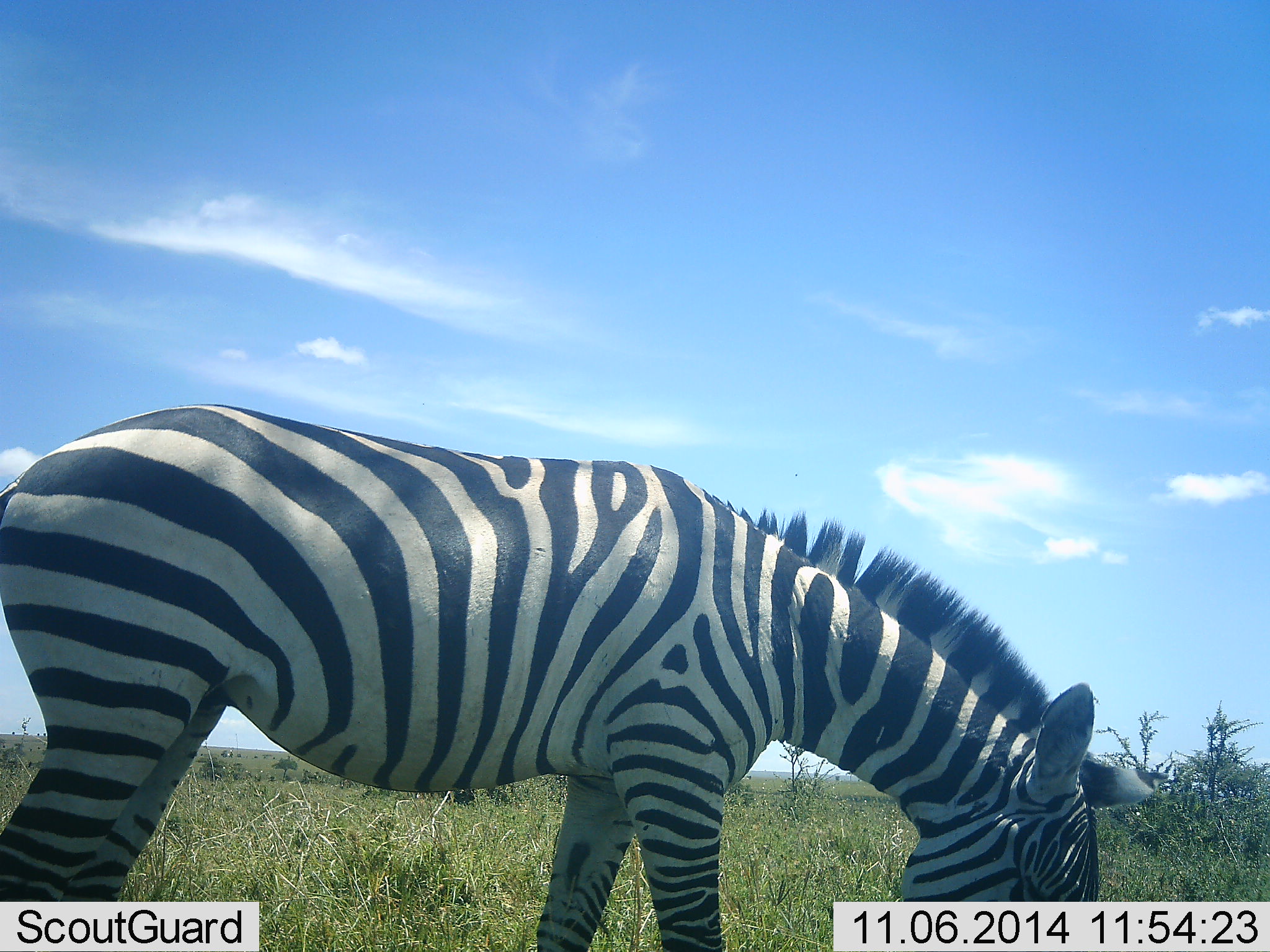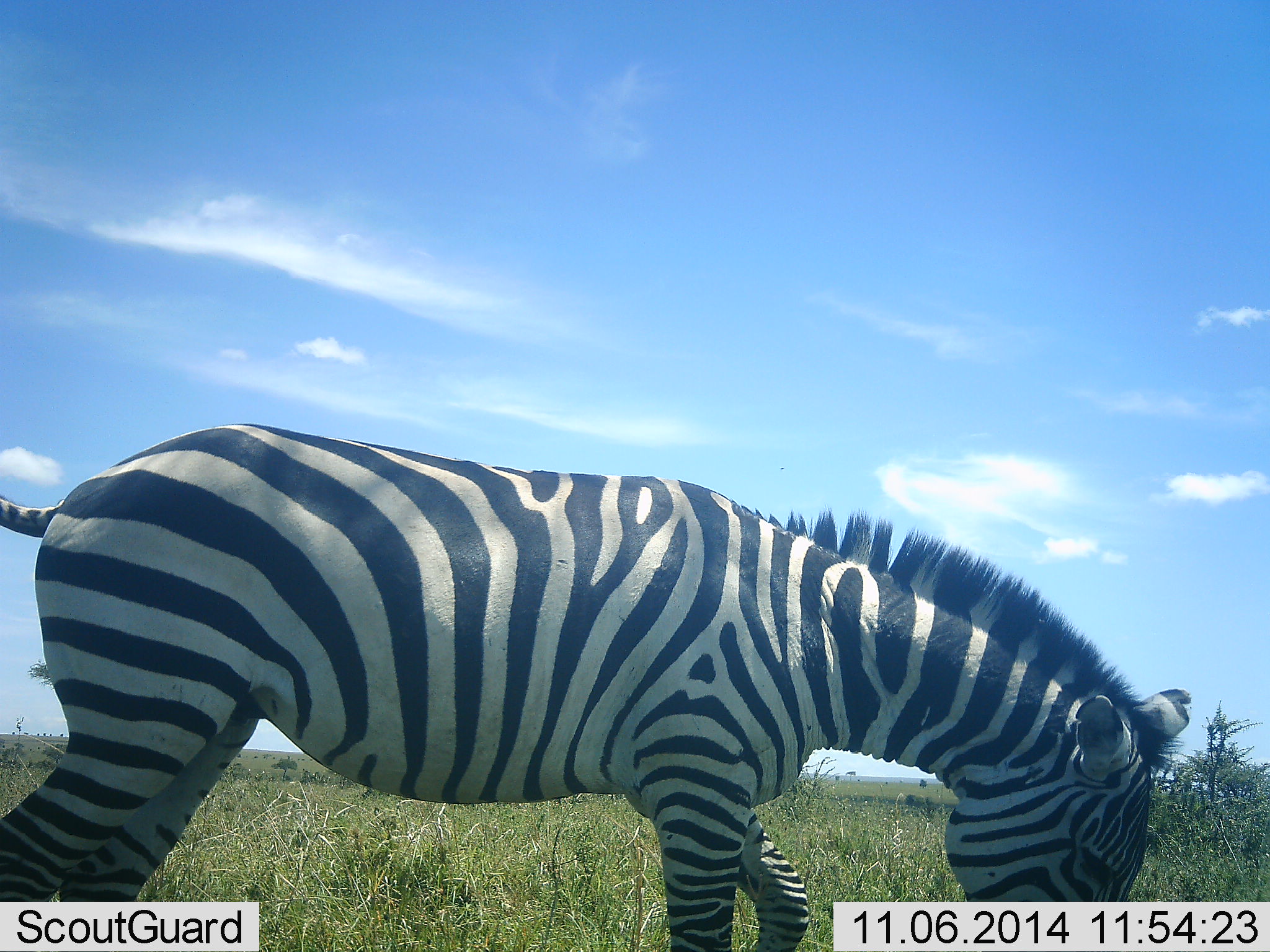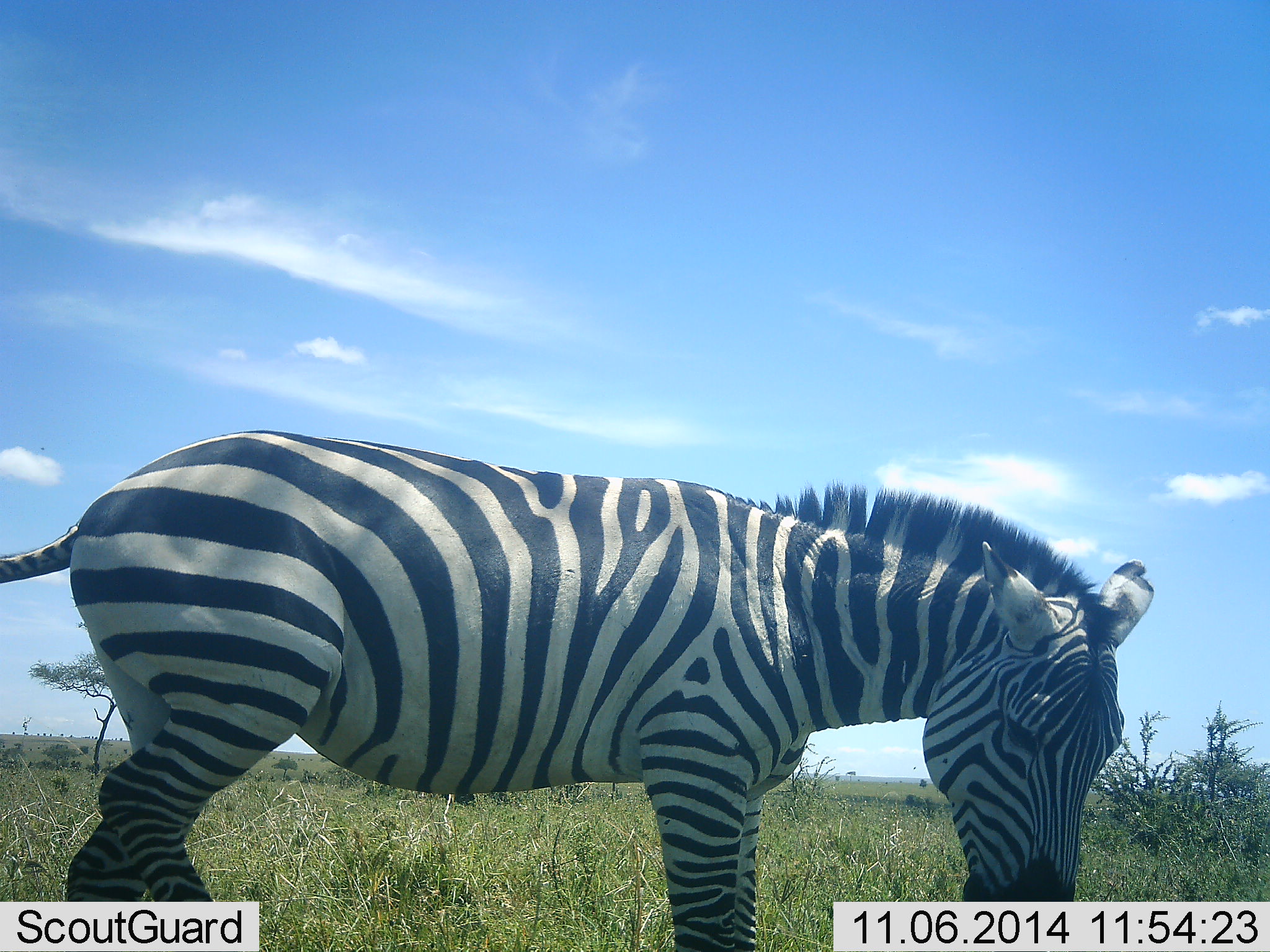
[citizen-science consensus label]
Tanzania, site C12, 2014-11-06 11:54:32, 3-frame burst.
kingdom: Animalia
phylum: Chordata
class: Mammalia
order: Perissodactyla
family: Equidae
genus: Equus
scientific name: Equus quagga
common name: plains zebra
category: zebra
Zebra (plains zebra) (Equus quagga), count 1. Behavior (volunteer vote fractions): standing 40%, resting 0%, moving 0%, interacting 0%. Young present (vote fraction): 10%. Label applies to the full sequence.